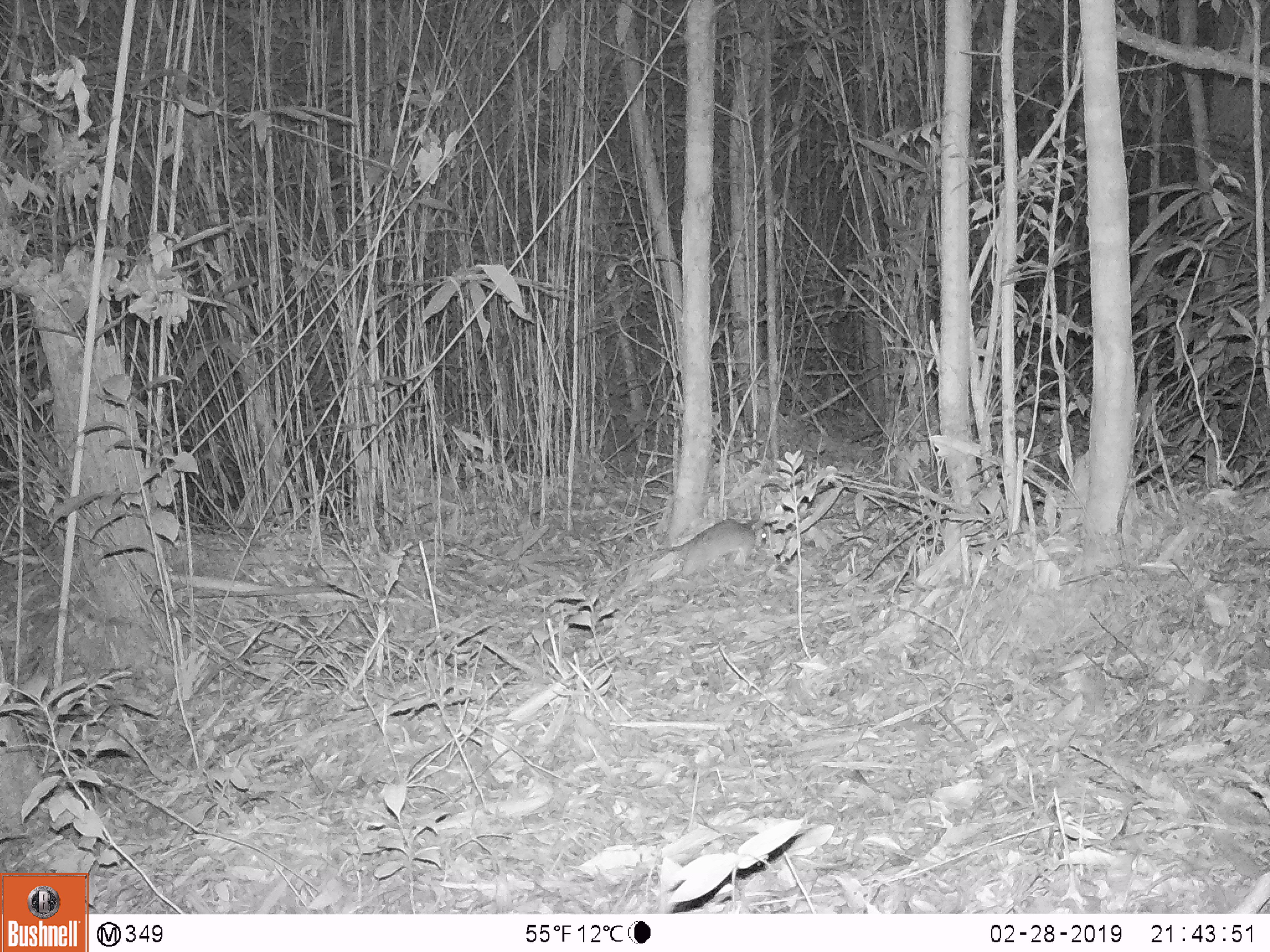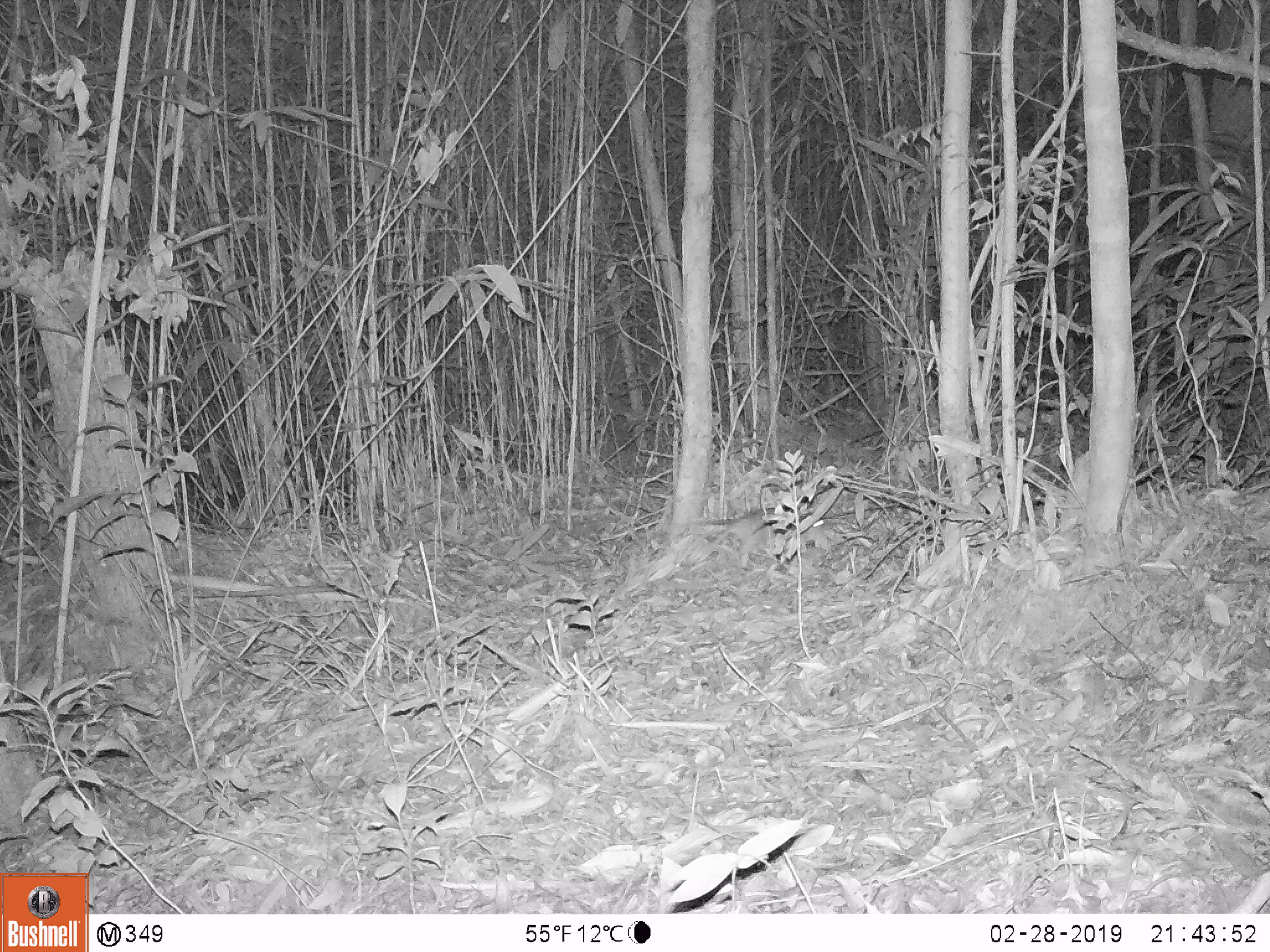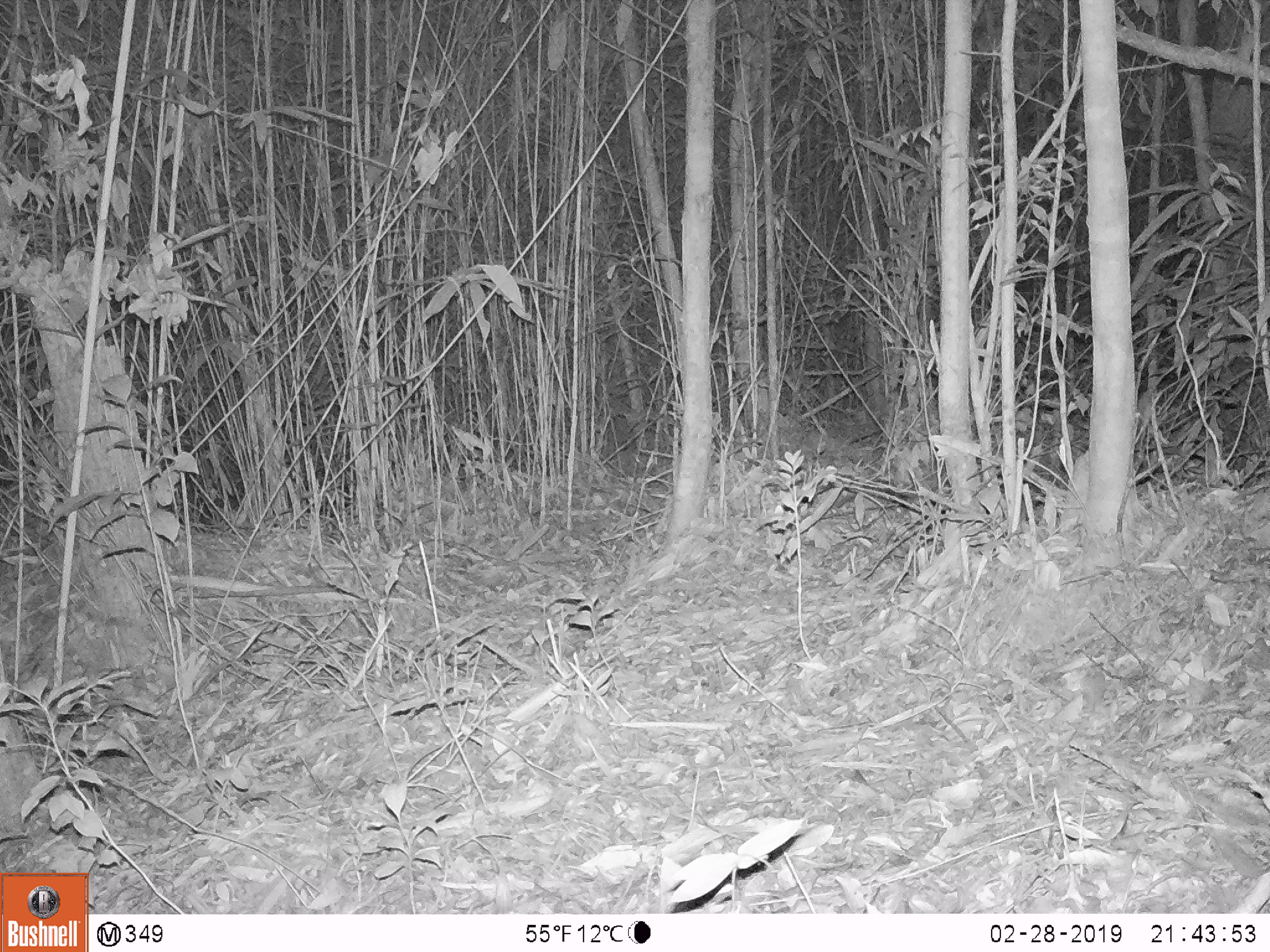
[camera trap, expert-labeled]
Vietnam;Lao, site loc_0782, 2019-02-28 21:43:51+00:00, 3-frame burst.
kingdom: Animalia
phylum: Chordata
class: Mammalia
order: Rodentia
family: Muridae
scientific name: Muridae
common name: old-world mice and rats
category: unidentified murid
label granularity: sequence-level